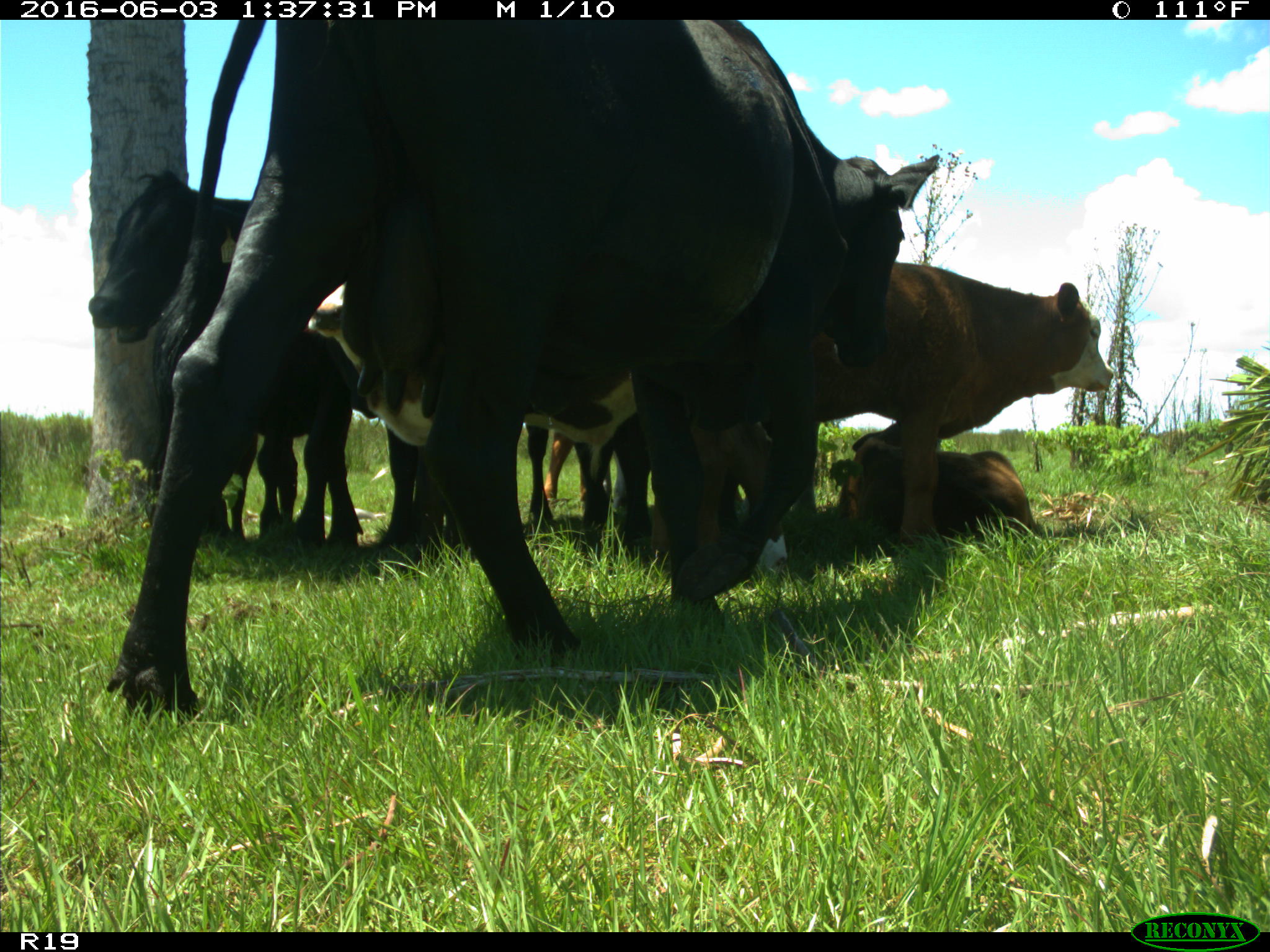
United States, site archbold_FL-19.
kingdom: Animalia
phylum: Chordata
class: Mammalia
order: Artiodactyla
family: Bovidae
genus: Bos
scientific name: Bos taurus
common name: domestic cow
Bos taurus (domestic cow).